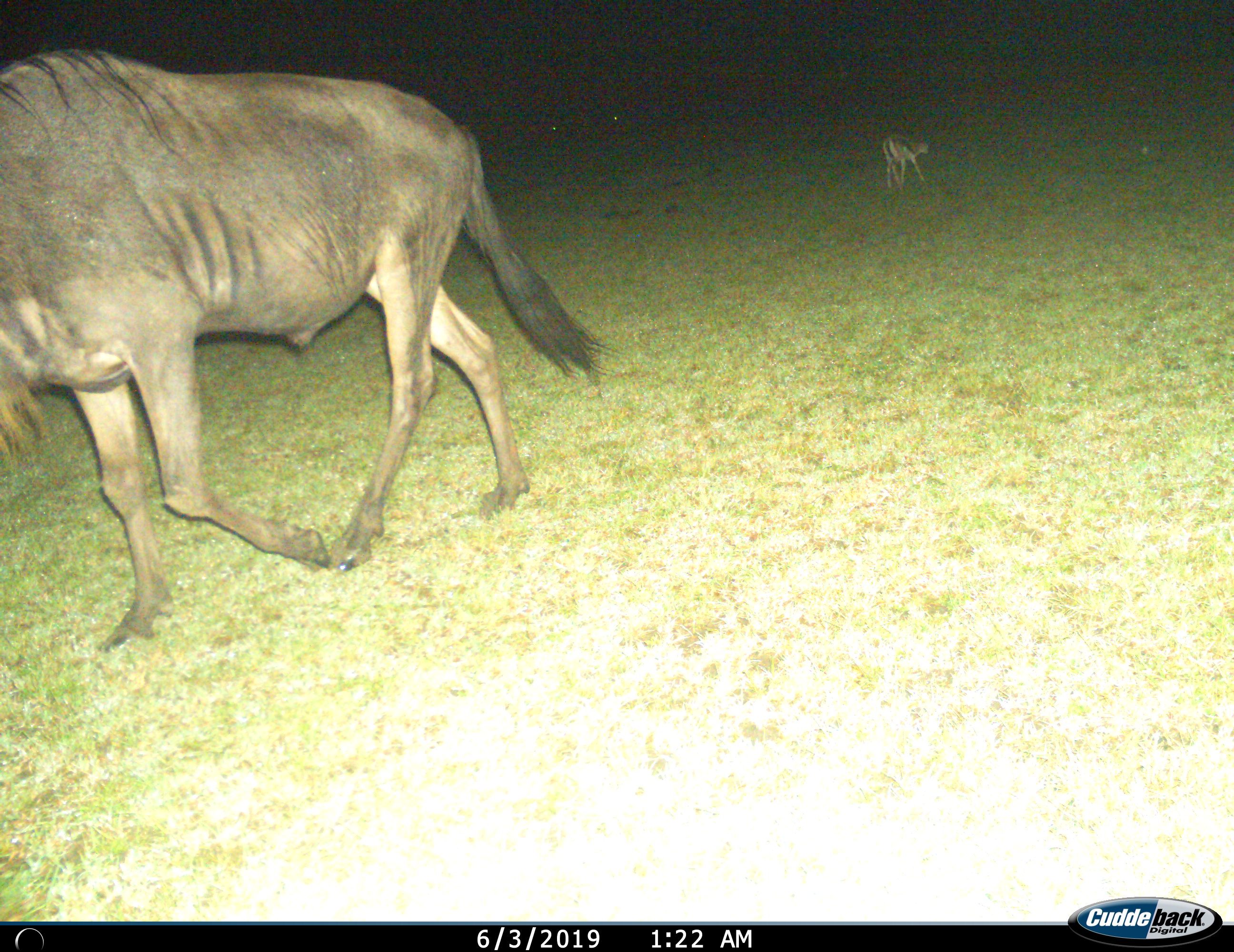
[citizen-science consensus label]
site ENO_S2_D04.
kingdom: Animalia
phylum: Chordata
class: Mammalia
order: Artiodactyla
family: Bovidae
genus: Eudorcas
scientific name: Eudorcas thomsonii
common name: thomson's gazelle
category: gazellethomsons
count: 1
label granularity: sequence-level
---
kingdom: Animalia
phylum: Chordata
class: Mammalia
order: Artiodactyla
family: Bovidae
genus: Connochaetes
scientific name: Connochaetes taurinus taurinus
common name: blue wildebeest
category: wildebeestblue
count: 1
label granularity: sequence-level